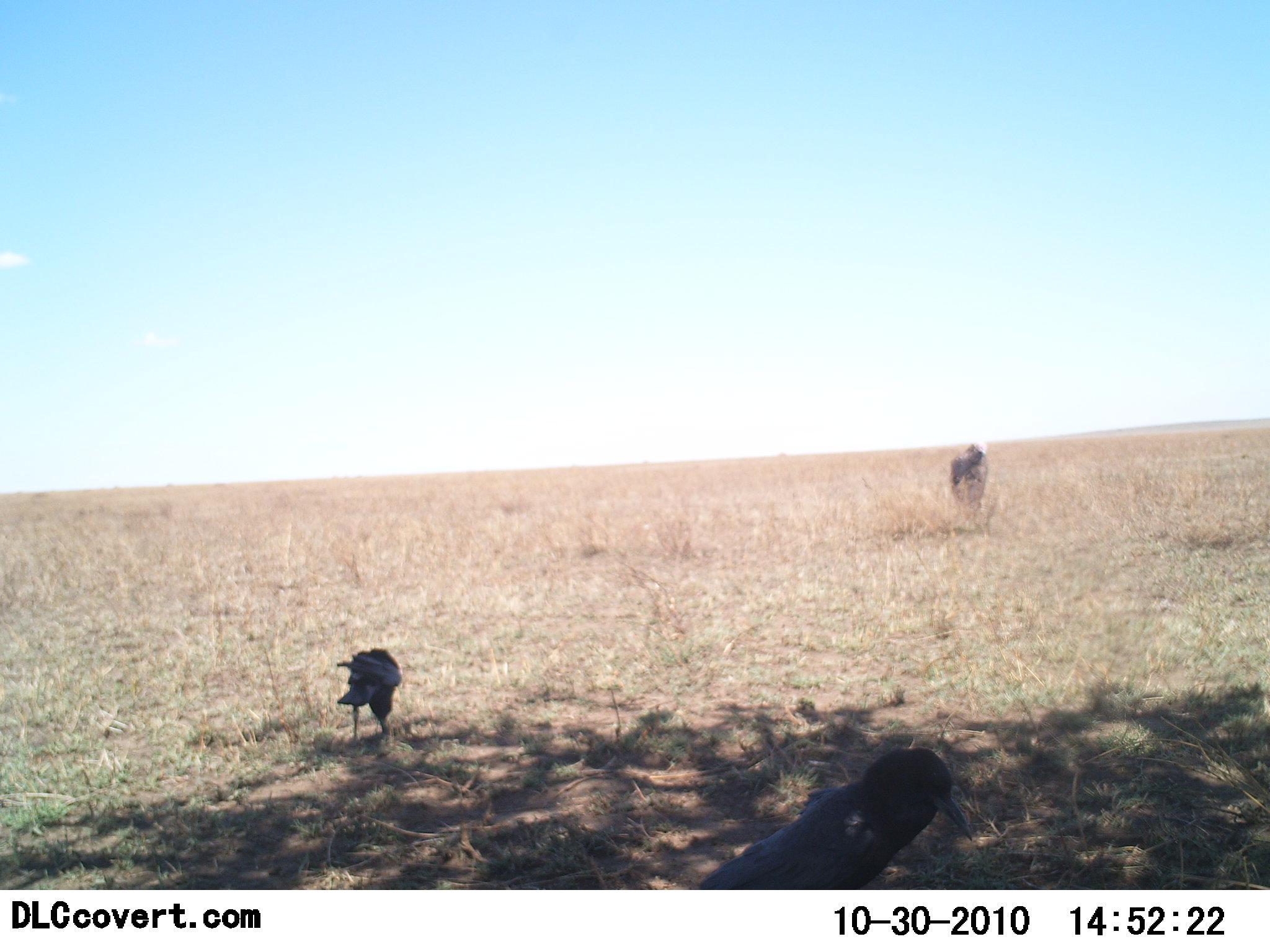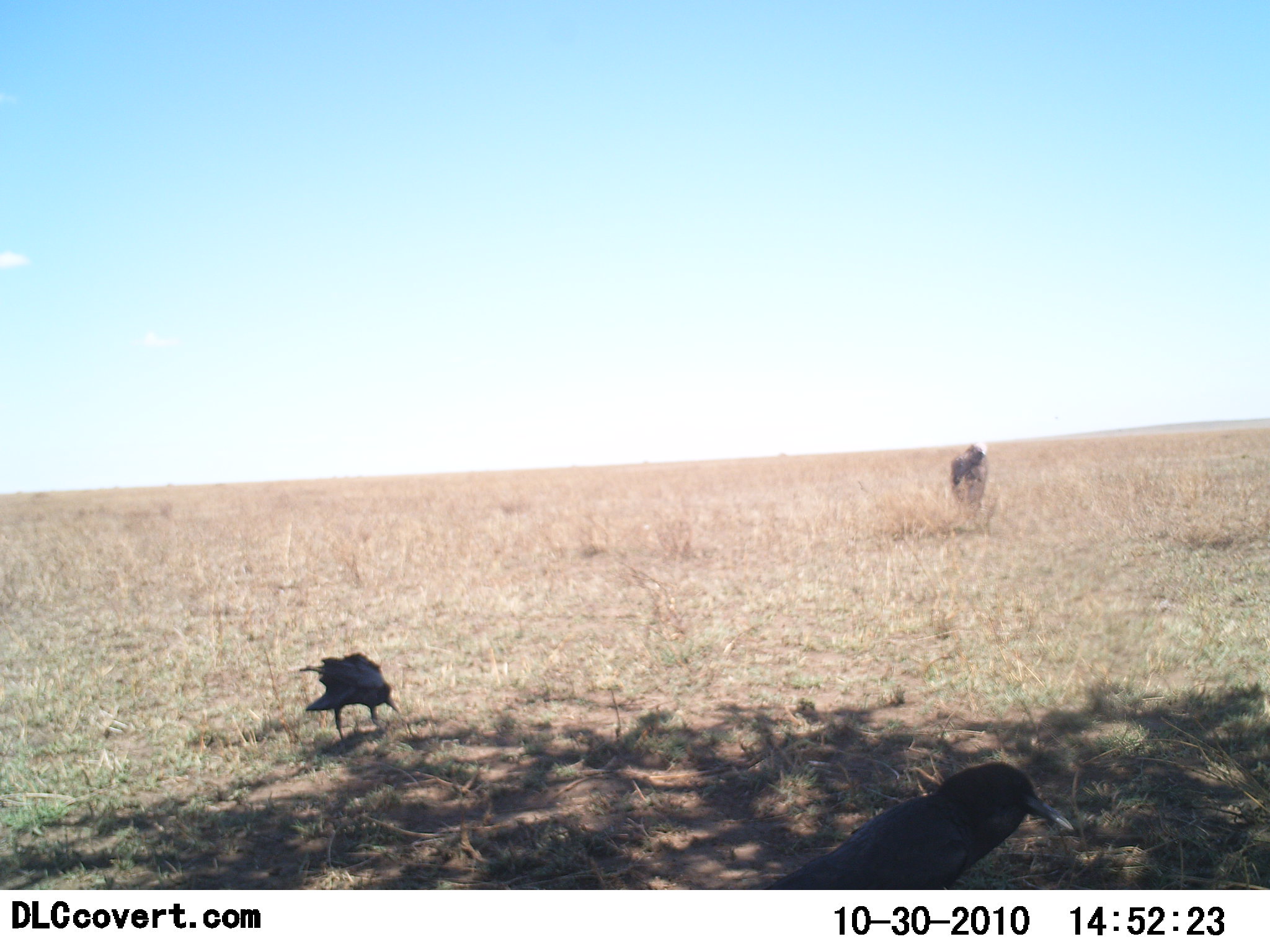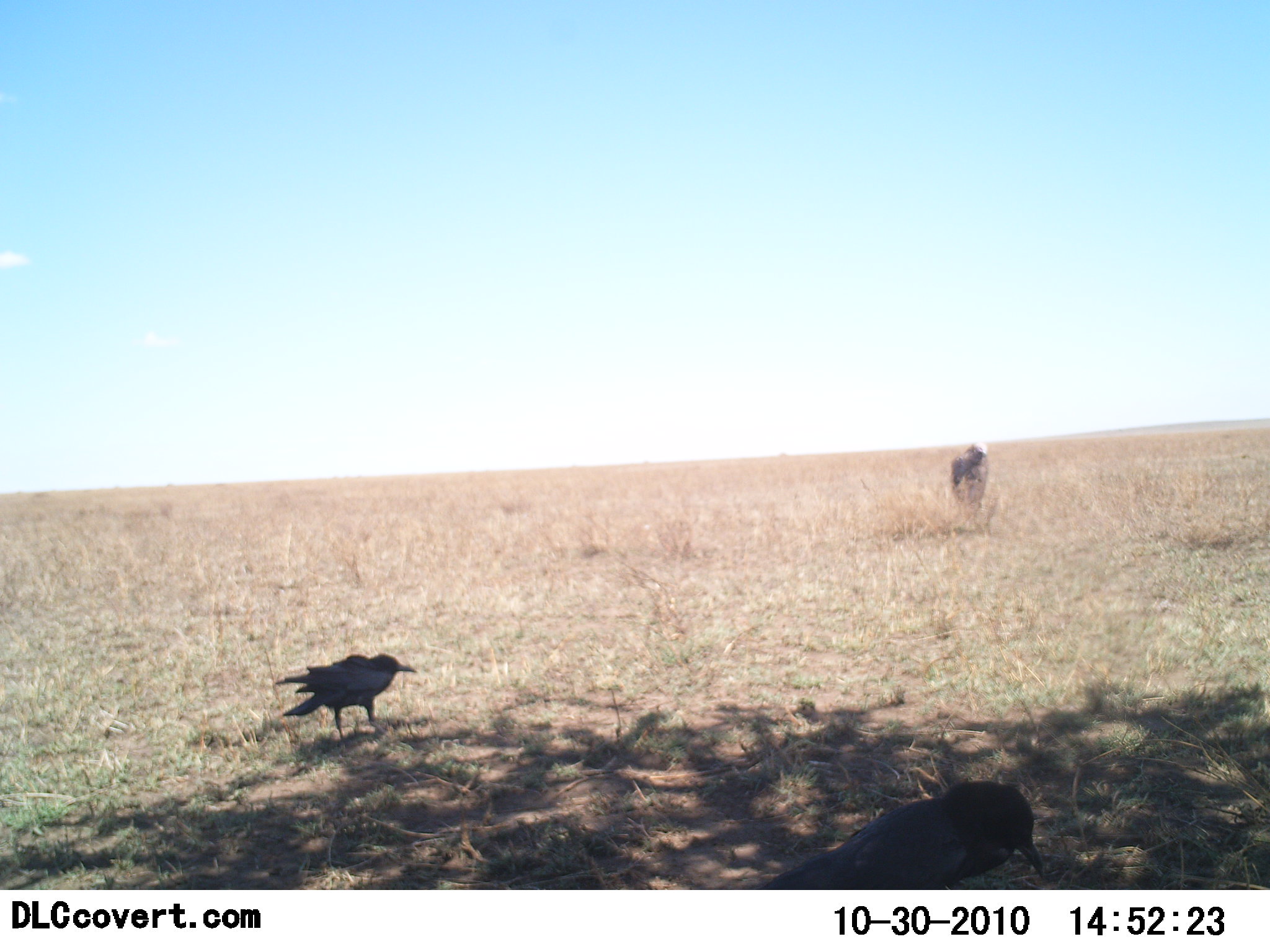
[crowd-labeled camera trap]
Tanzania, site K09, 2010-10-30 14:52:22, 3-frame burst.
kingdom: Animalia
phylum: Chordata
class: Aves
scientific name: Aves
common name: bird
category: otherbird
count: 2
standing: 47%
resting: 0%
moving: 29%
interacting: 0%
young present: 0%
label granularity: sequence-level